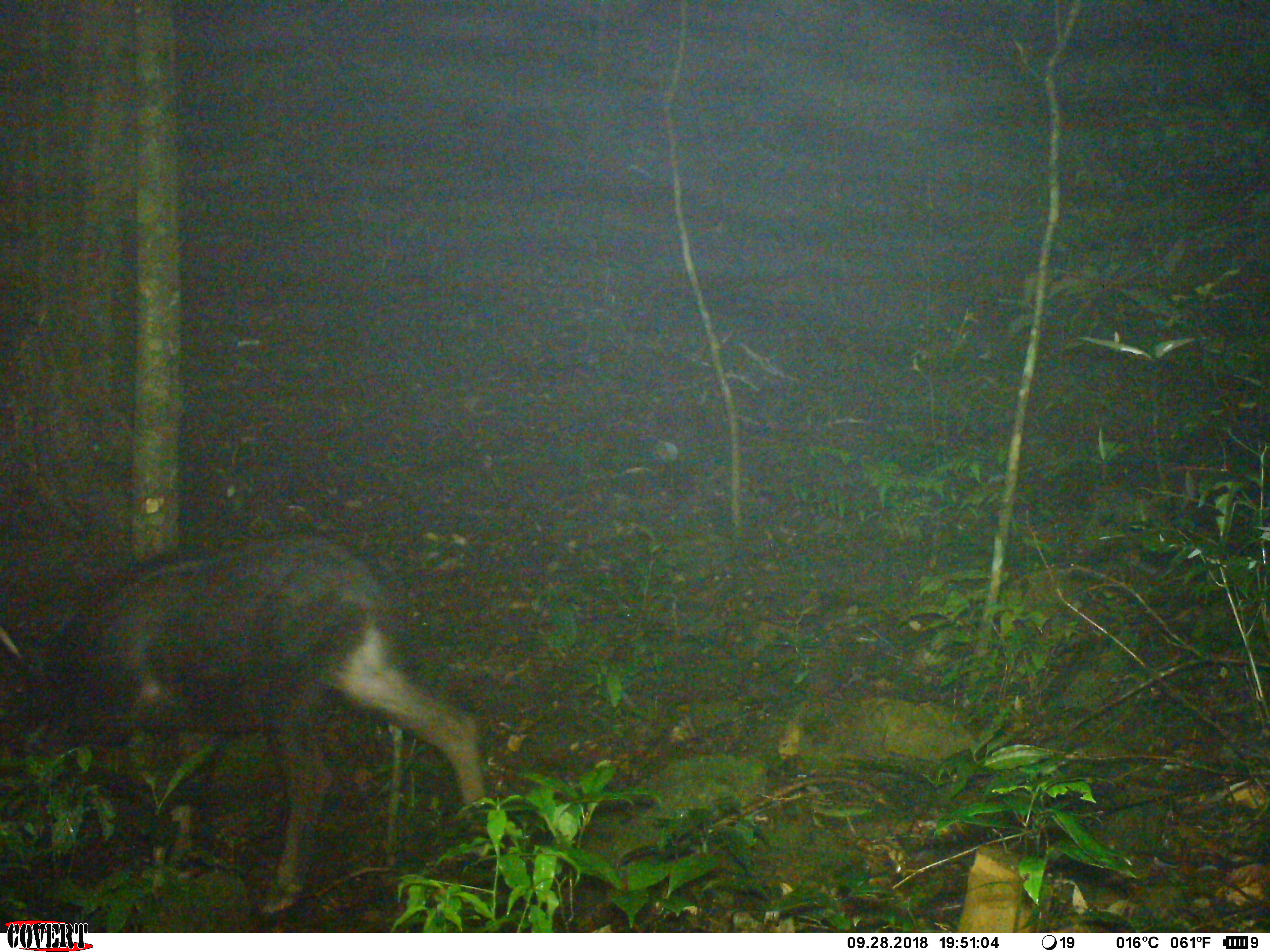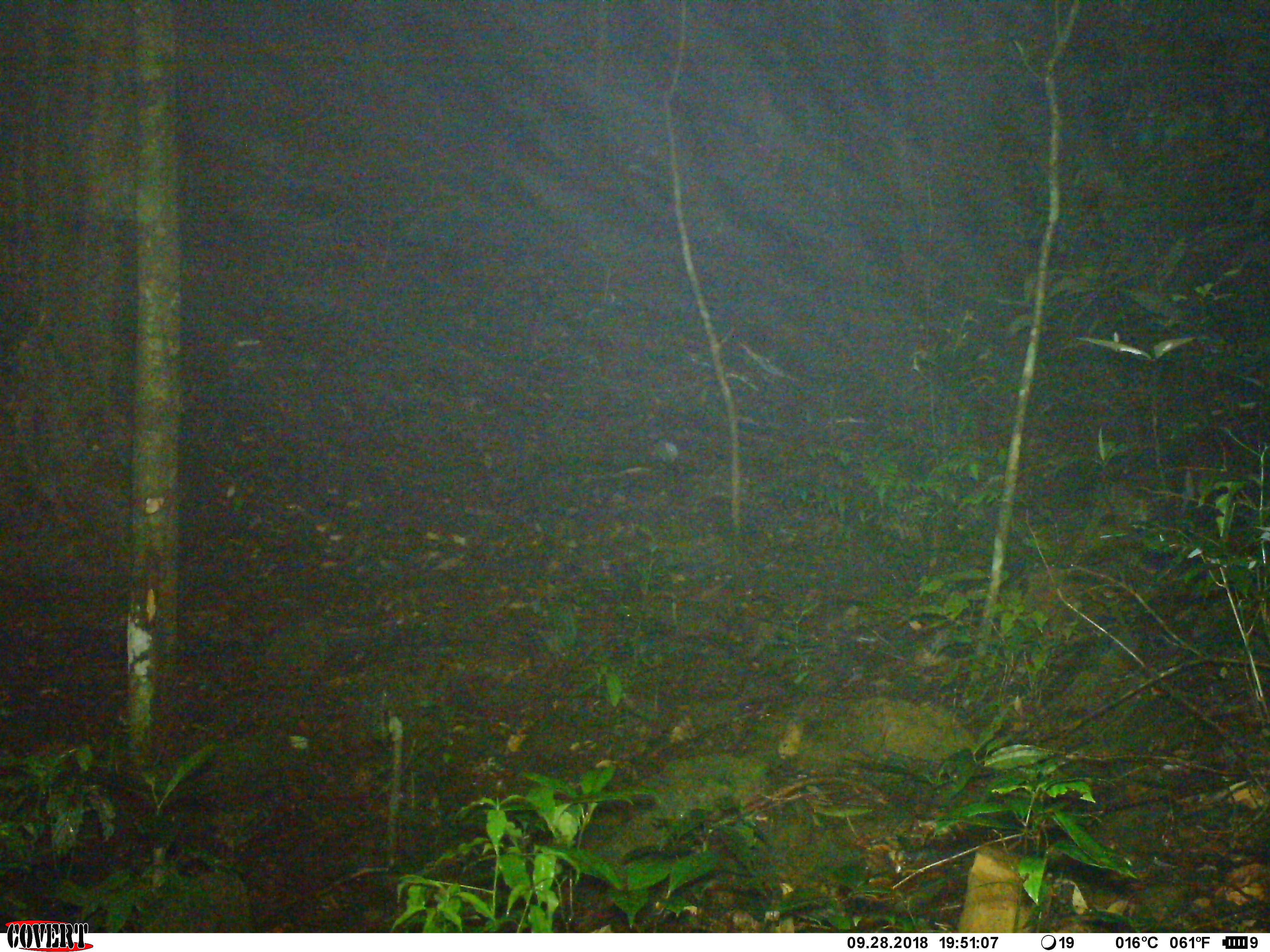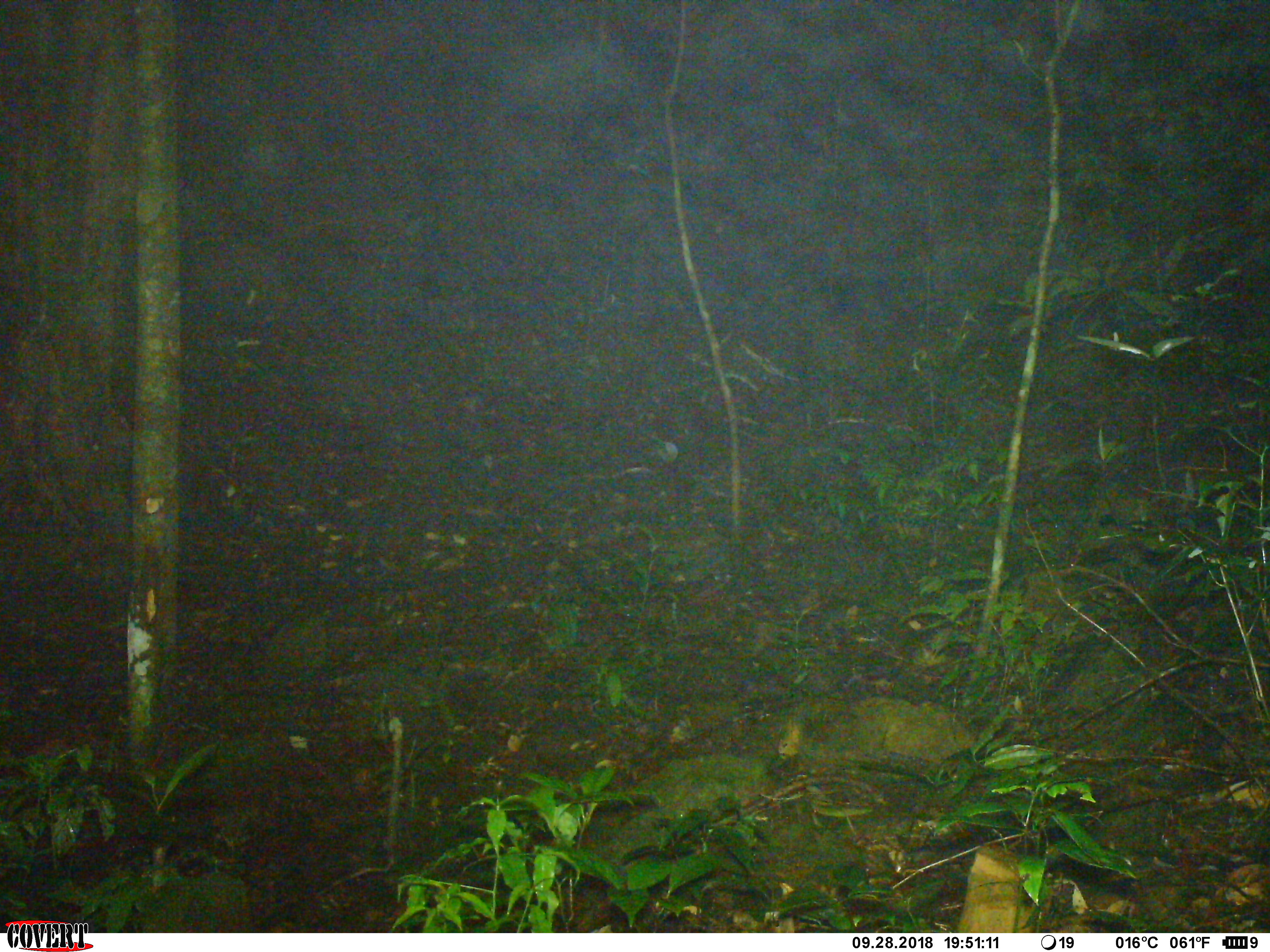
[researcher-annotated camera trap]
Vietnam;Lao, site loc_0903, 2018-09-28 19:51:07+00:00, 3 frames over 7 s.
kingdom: Animalia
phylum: Chordata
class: Mammalia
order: Artiodactyla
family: Bovidae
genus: Capricornis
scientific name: Capricornis sumatraensis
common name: chinese serow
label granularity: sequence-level